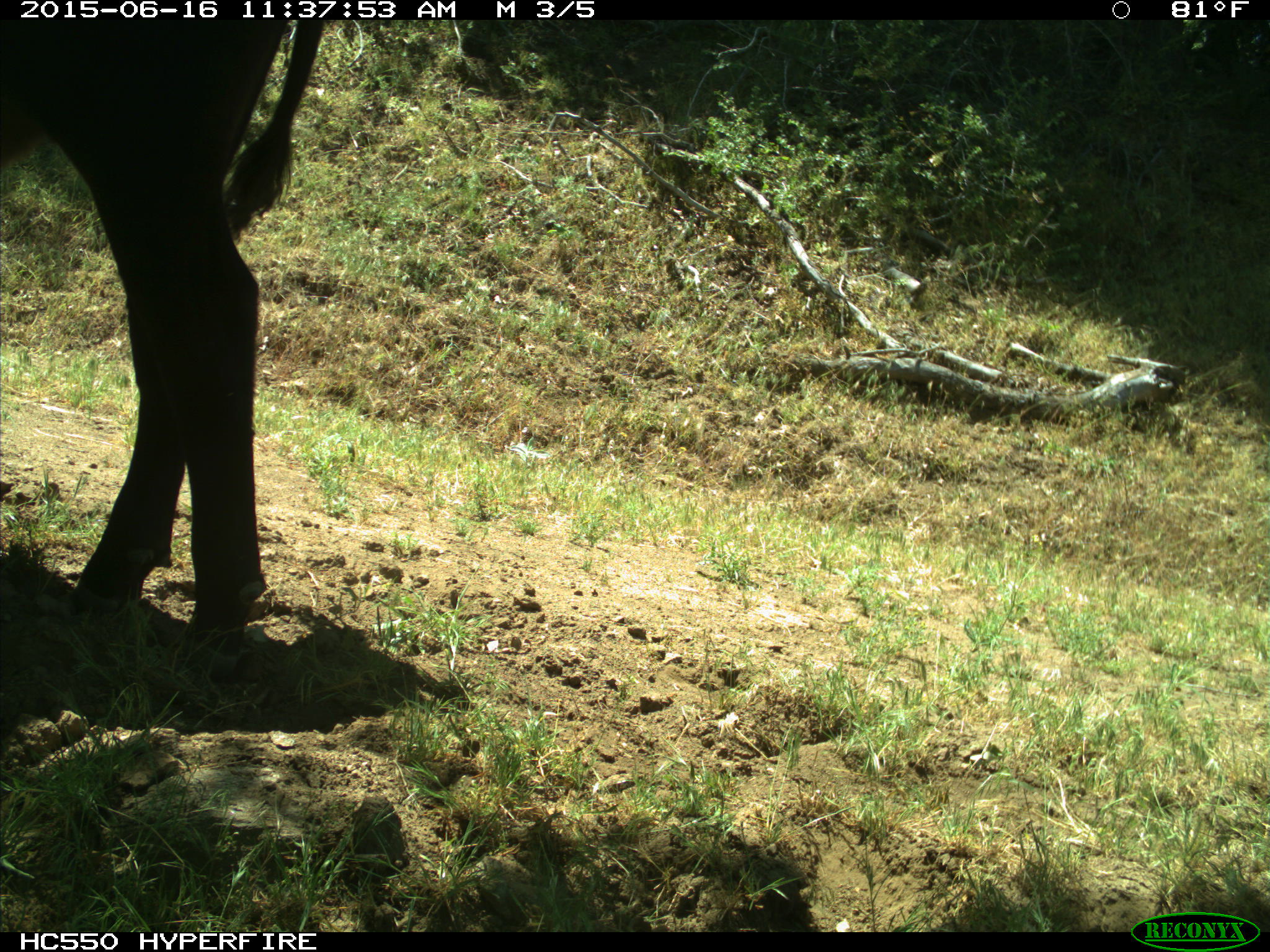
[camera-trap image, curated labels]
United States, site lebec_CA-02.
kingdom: Animalia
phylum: Chordata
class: Mammalia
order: Artiodactyla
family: Bovidae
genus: Bos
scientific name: Bos taurus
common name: domestic cow